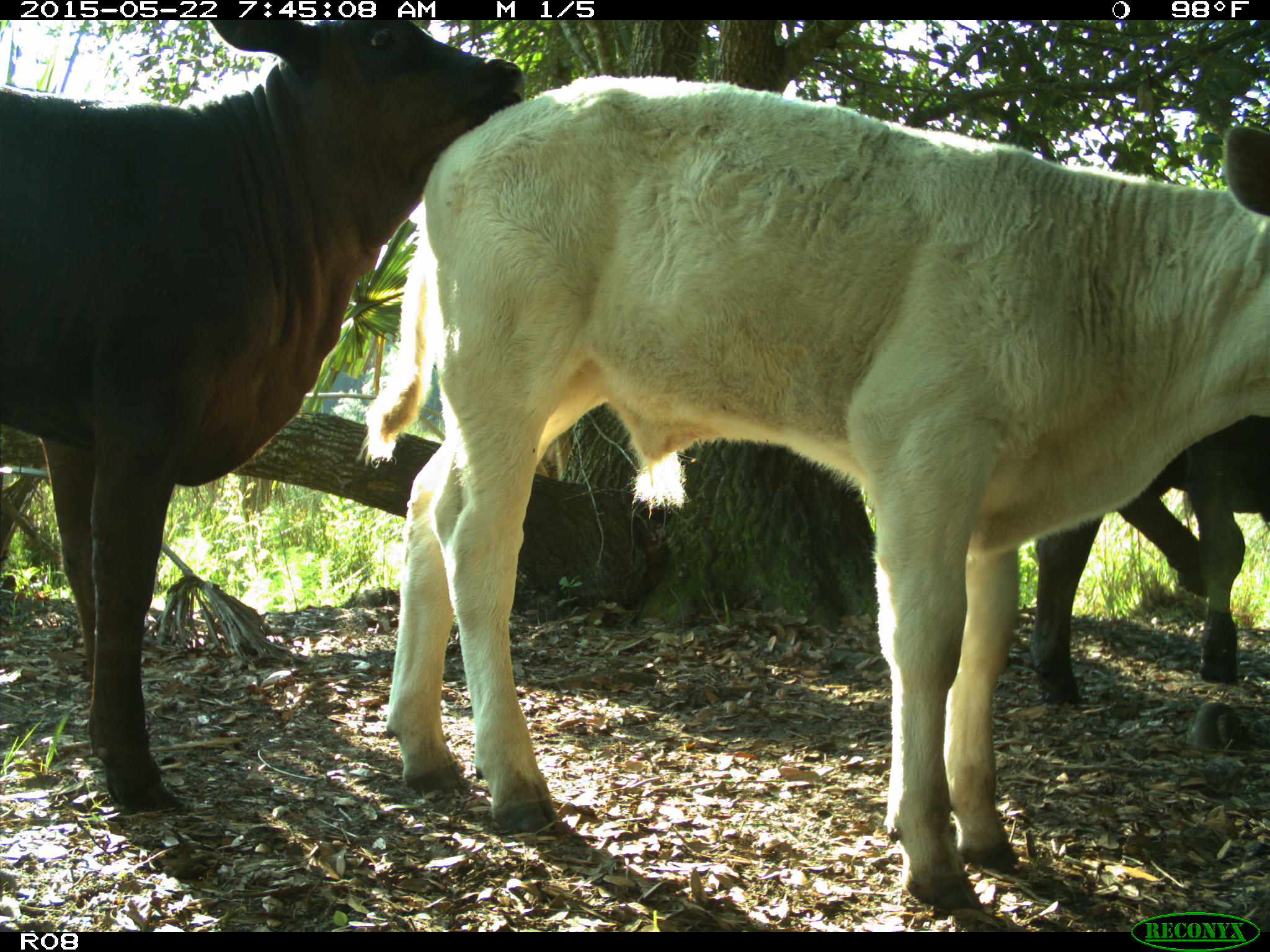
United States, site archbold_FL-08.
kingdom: Animalia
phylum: Chordata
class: Mammalia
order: Artiodactyla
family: Bovidae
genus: Bos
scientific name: Bos taurus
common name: domestic cow